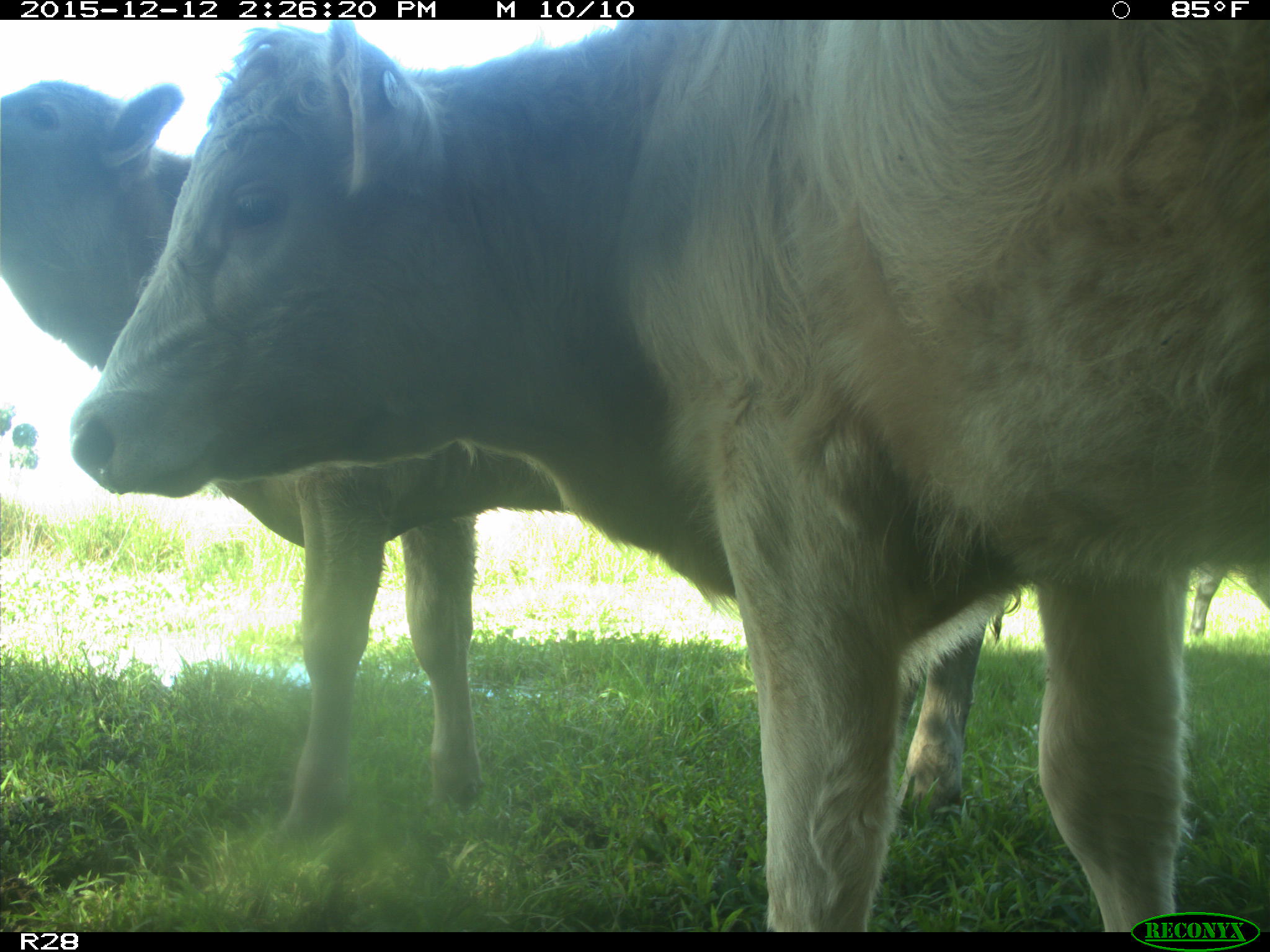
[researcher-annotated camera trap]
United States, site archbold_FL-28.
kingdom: Animalia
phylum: Chordata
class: Mammalia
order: Artiodactyla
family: Bovidae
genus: Bos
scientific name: Bos taurus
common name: domestic cow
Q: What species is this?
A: Bos taurus (domestic cow).